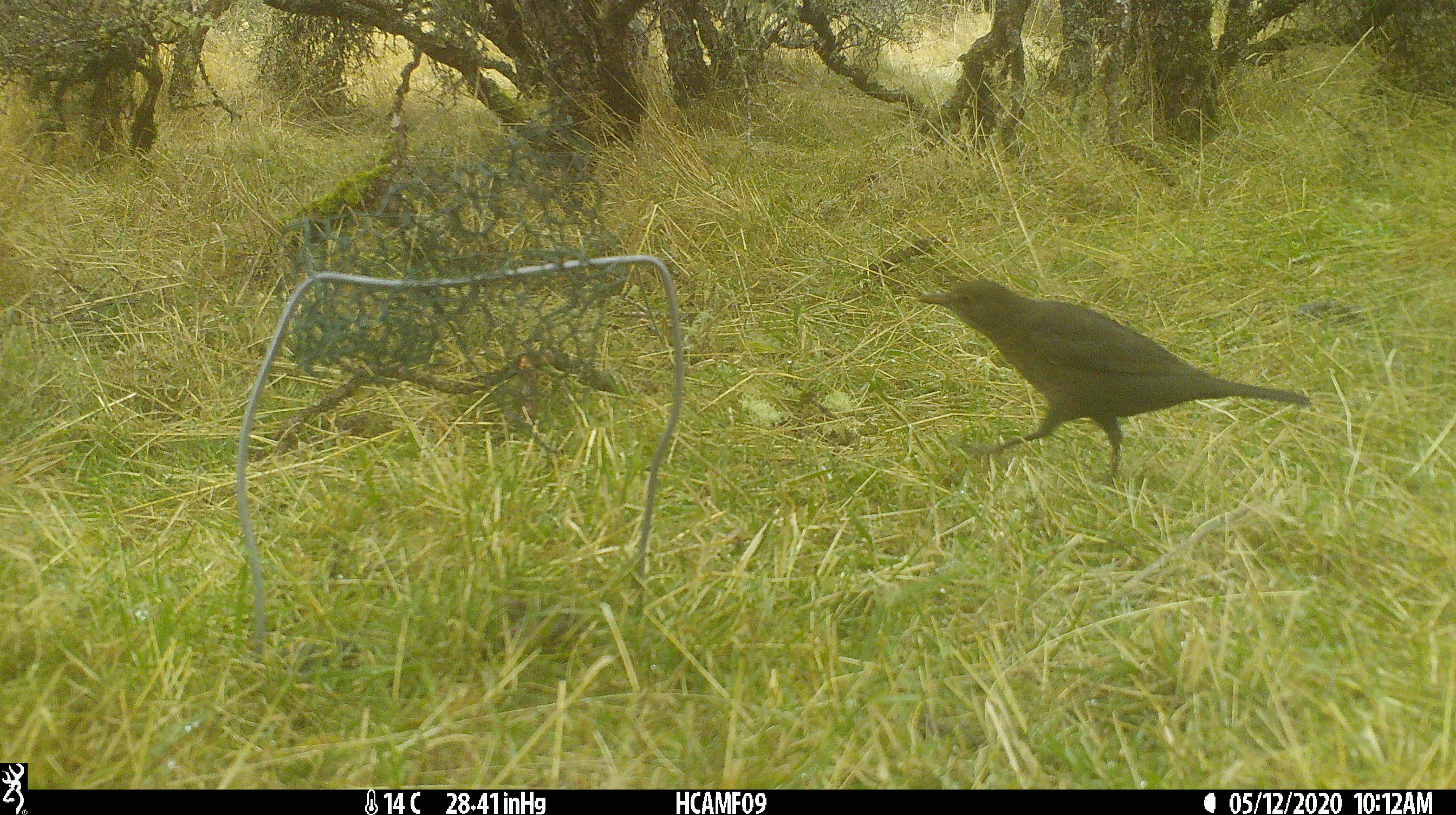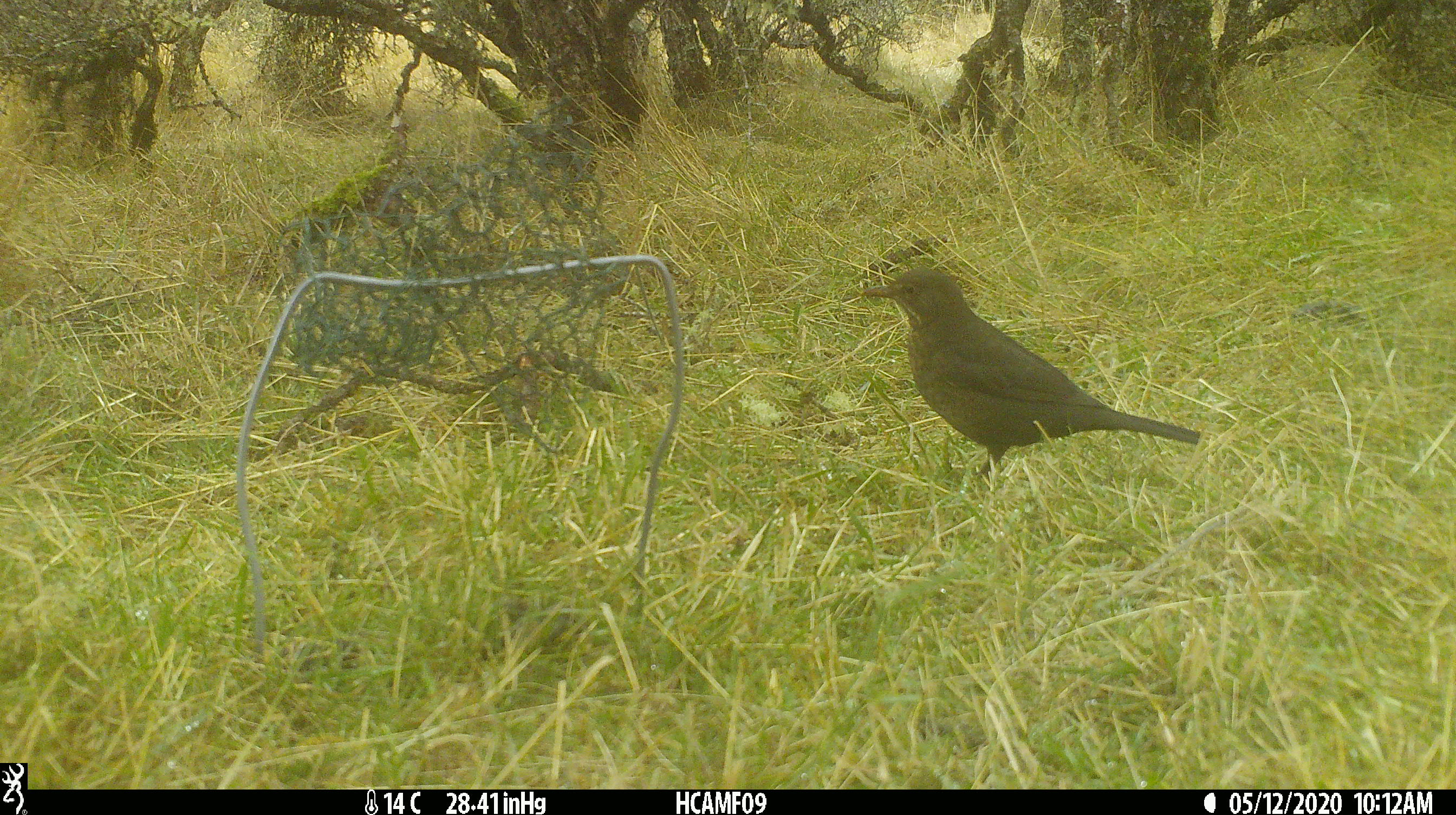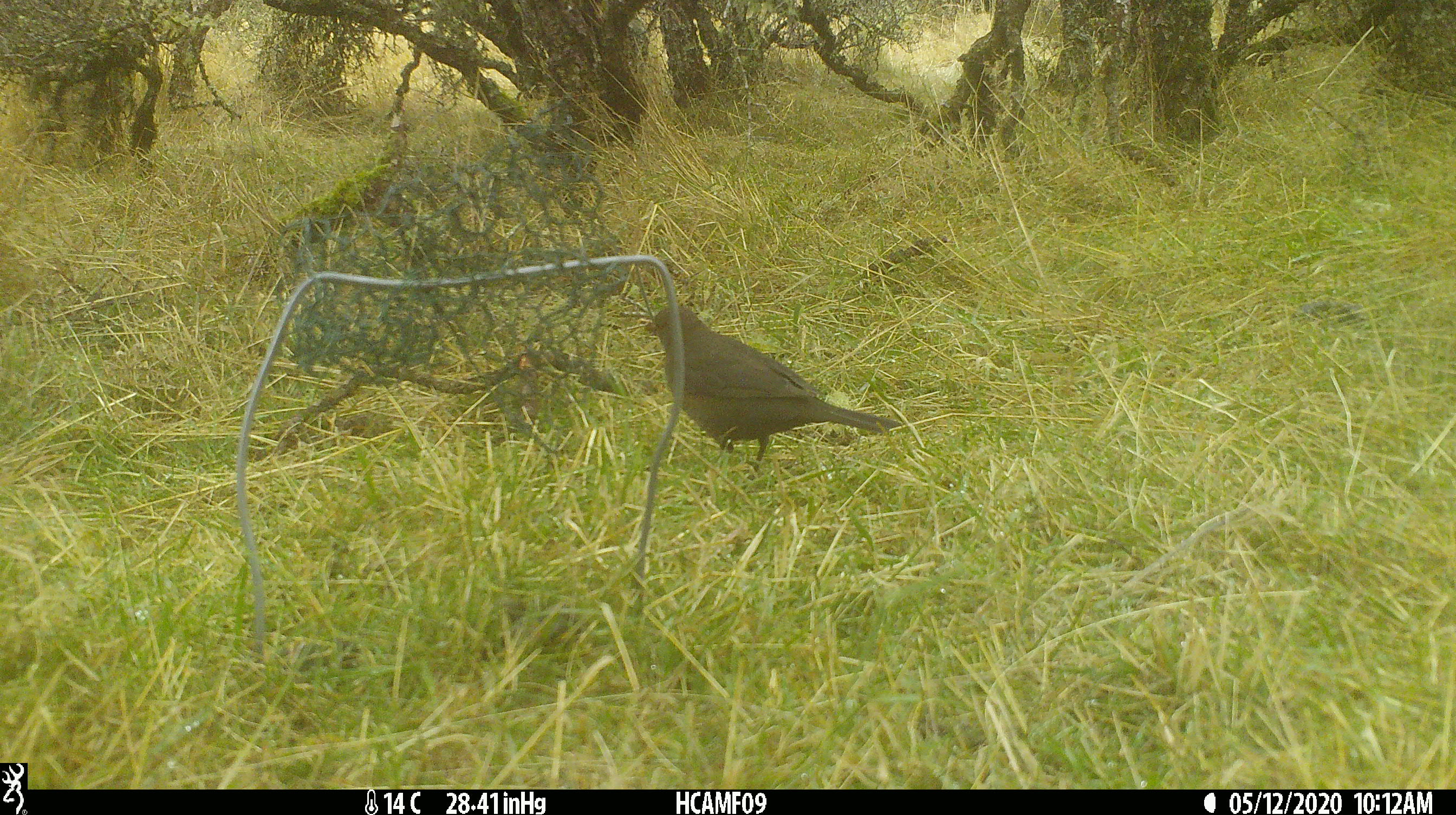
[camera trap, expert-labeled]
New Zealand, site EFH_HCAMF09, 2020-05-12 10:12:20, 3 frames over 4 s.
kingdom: Animalia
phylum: Chordata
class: Aves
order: Passeriformes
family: Turdidae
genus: Turdus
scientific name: Turdus merula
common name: eurasian blackbird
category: blackbird